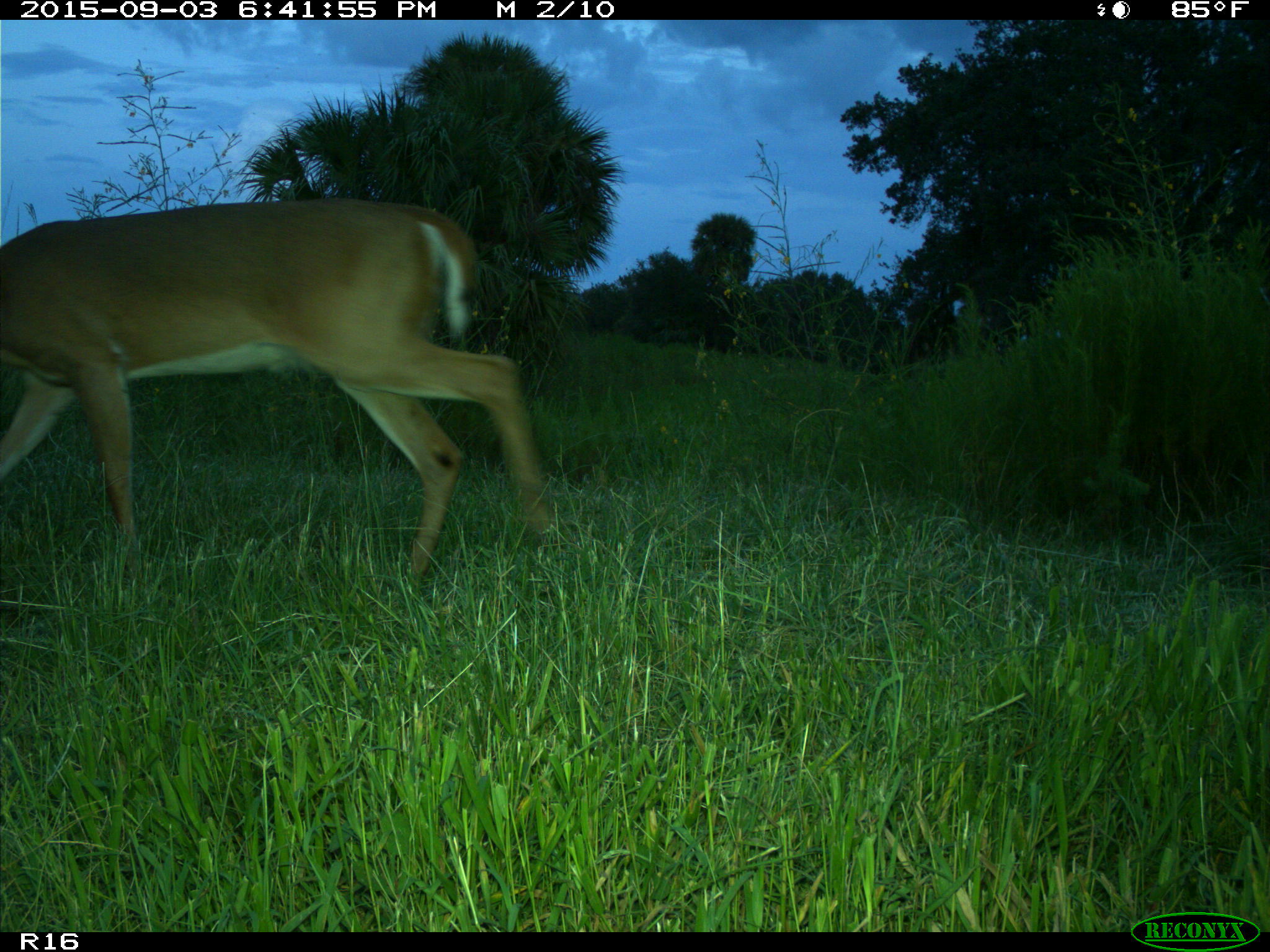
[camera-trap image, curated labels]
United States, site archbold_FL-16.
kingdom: Animalia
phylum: Chordata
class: Mammalia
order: Artiodactyla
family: Cervidae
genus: Odocoileus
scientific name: Odocoileus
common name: deer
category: unidentified deer